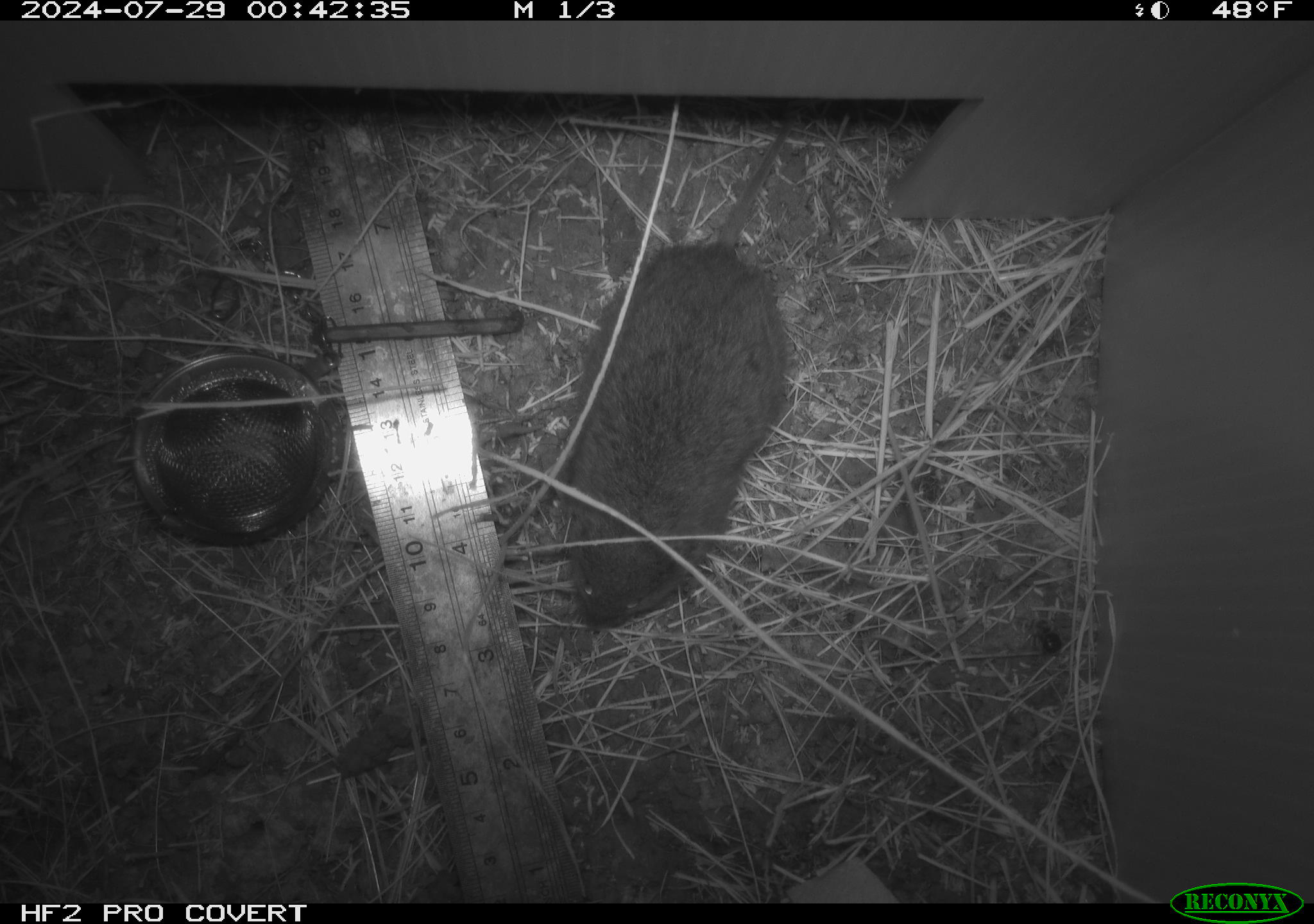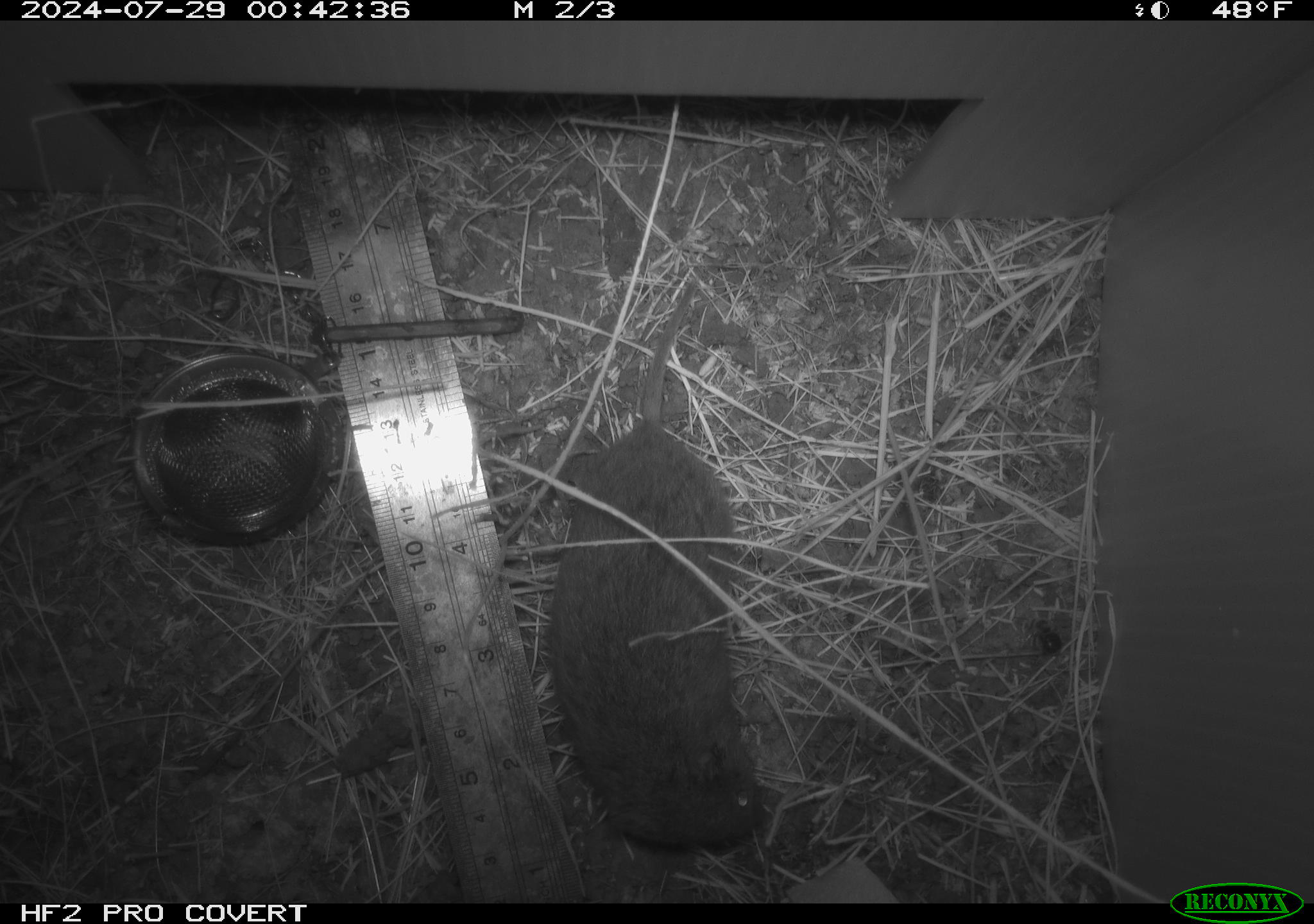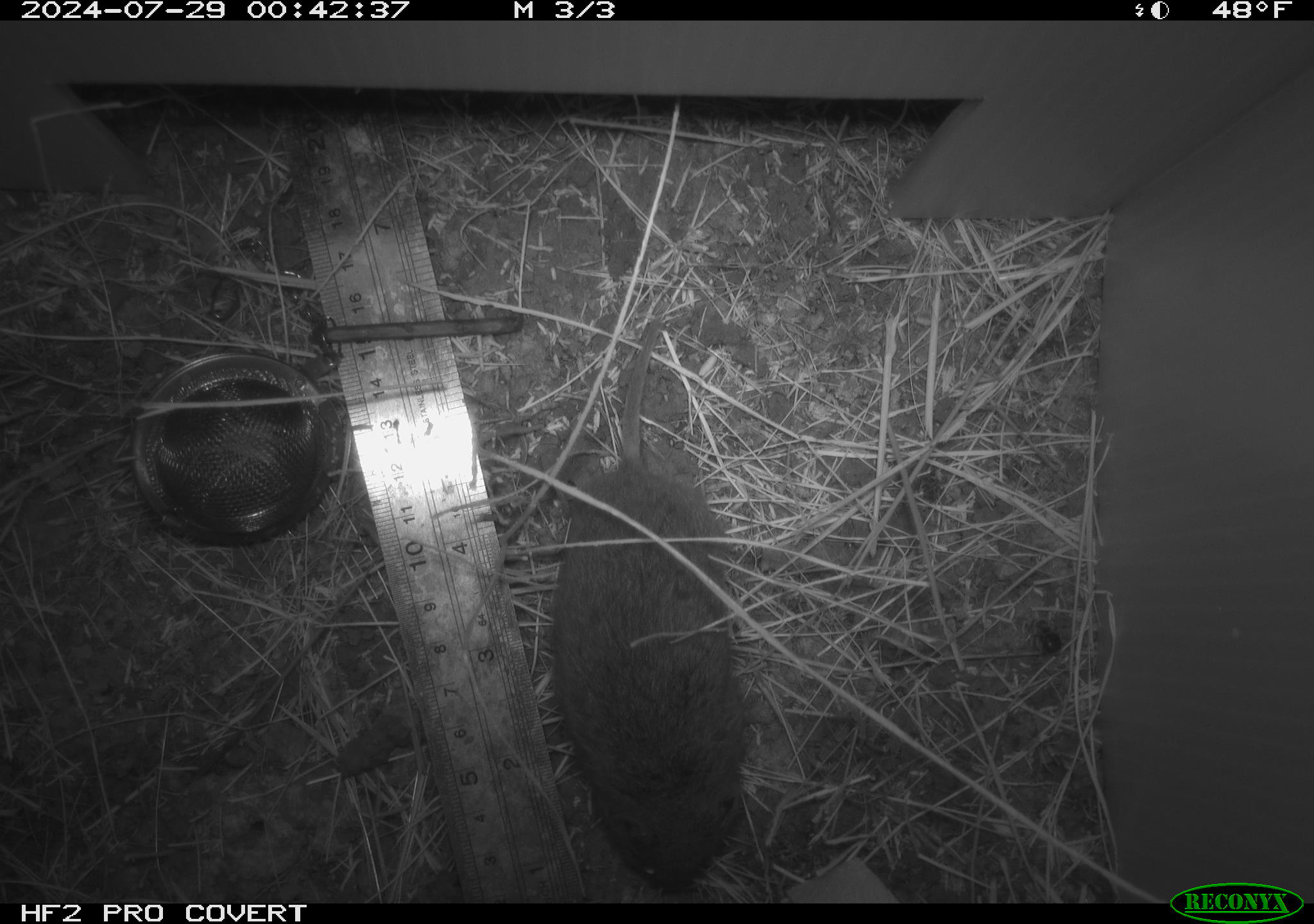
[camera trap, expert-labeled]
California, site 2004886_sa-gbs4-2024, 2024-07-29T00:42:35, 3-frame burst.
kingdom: Animalia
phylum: Chordata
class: Mammalia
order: Rodentia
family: Cricetidae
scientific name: Arvicolinae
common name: voles, lemmings, and muskrats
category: arvicolinae subfamily